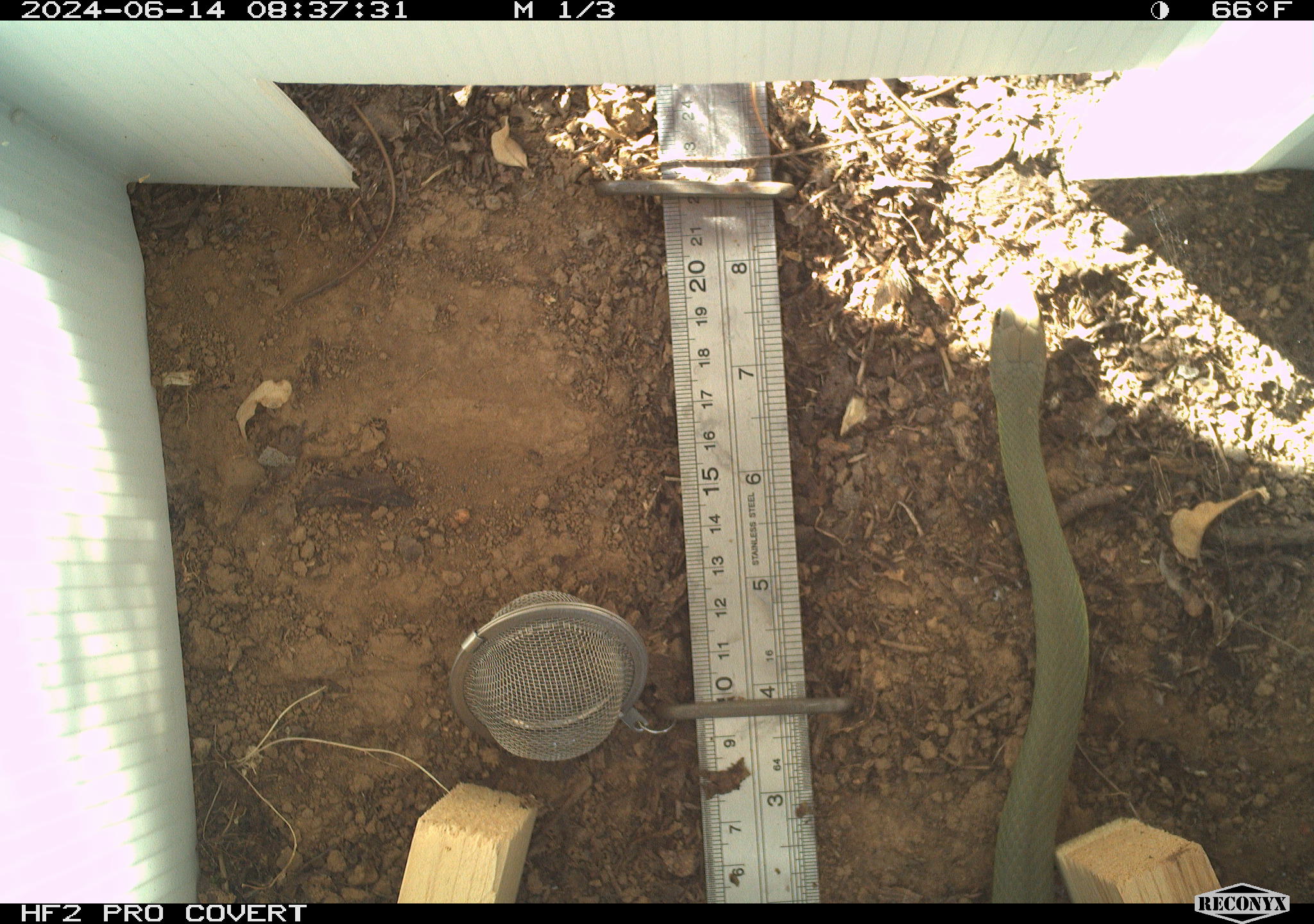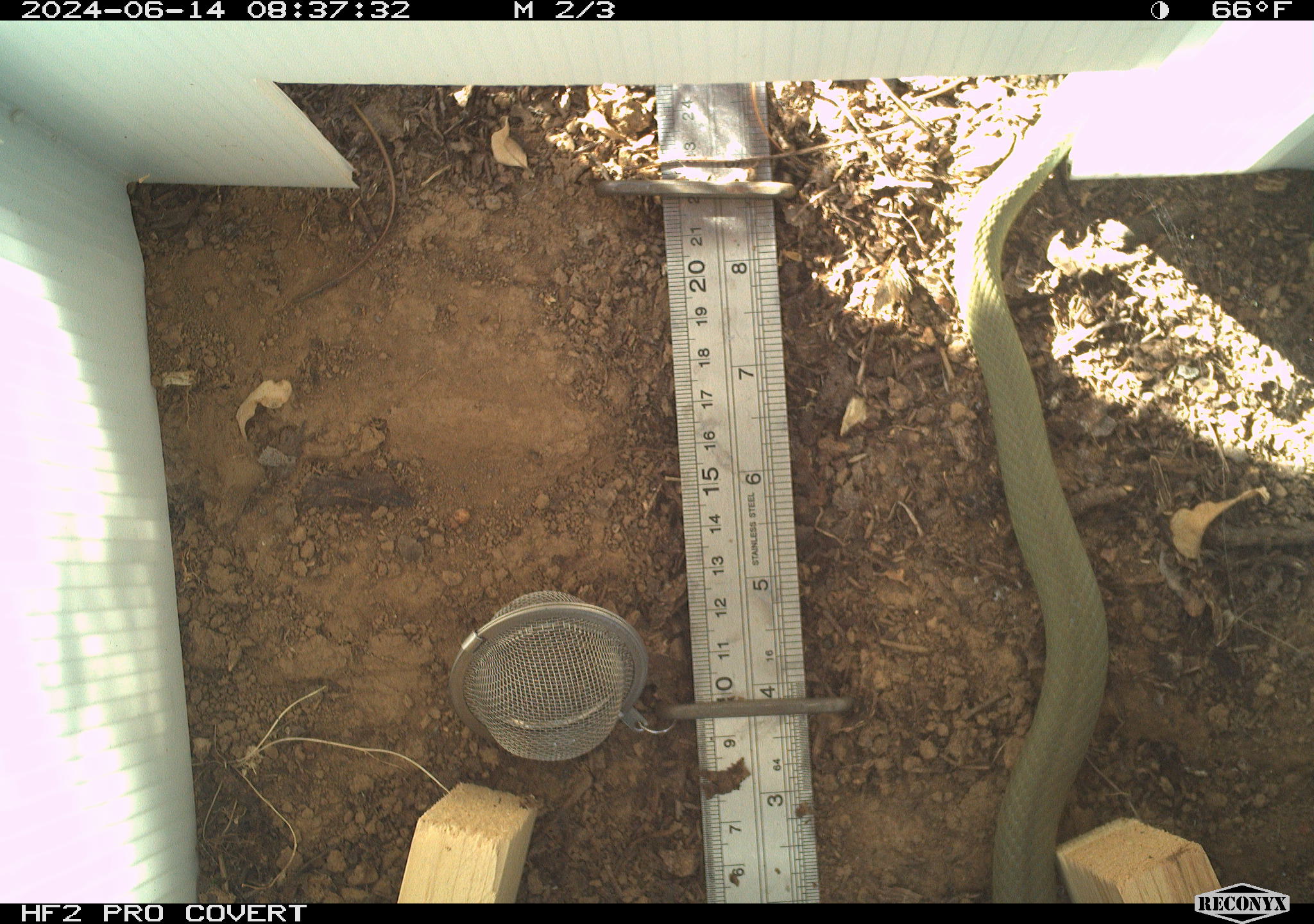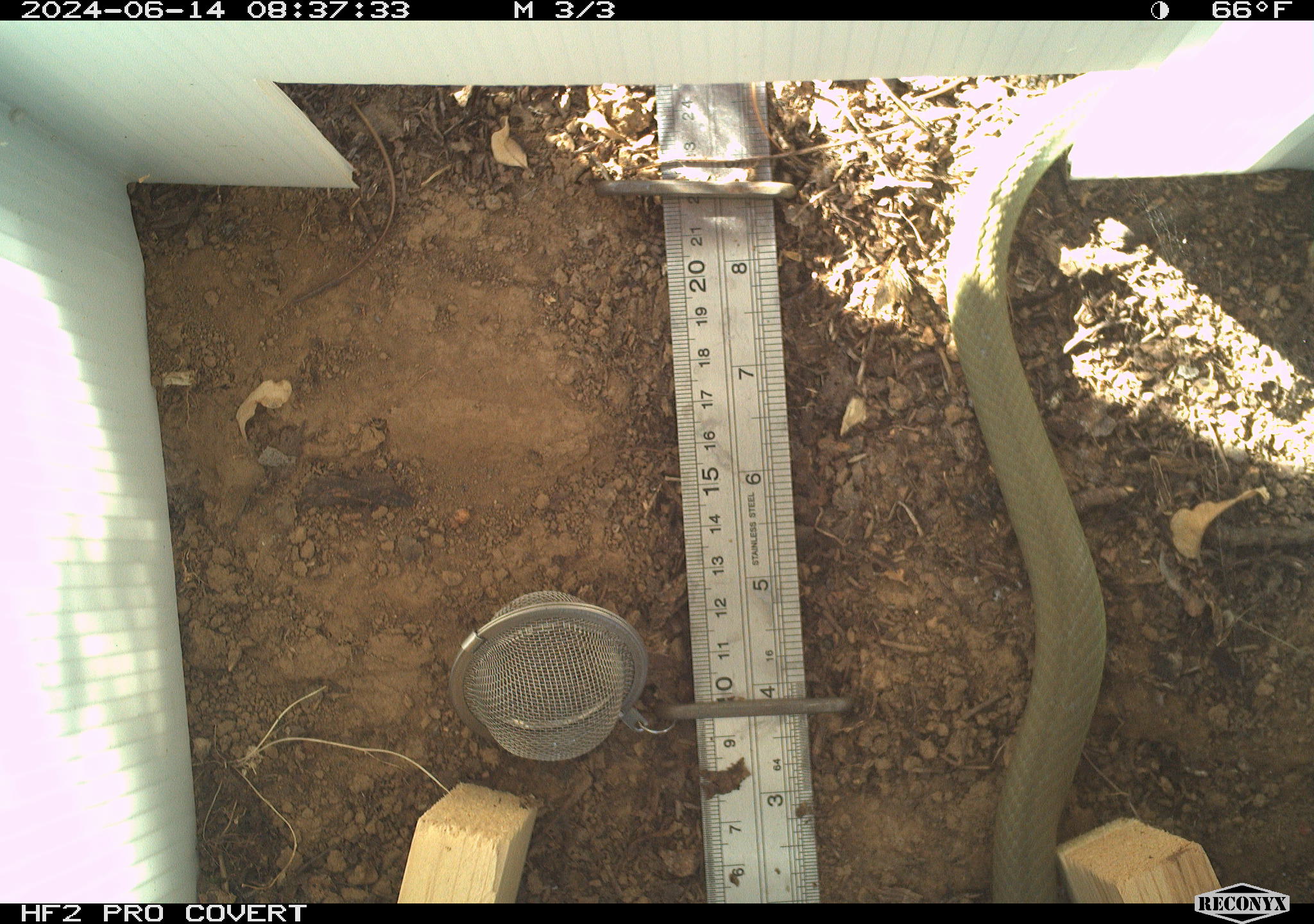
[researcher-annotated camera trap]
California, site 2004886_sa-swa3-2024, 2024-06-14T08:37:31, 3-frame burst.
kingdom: Animalia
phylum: Chordata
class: Reptilia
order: Squamata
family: Colubridae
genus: Coluber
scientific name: Coluber constrictor mormon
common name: western yellow-bellied racer